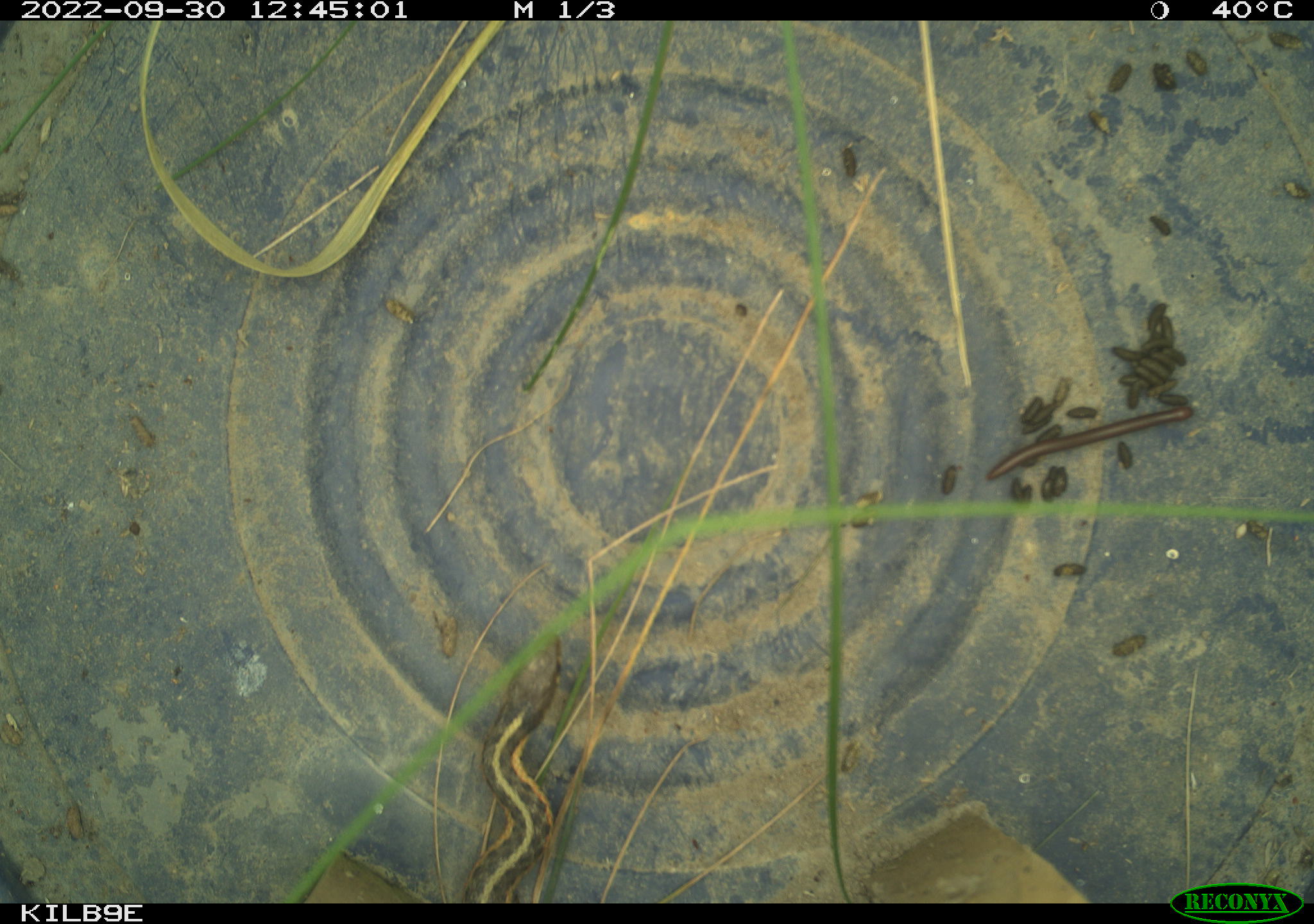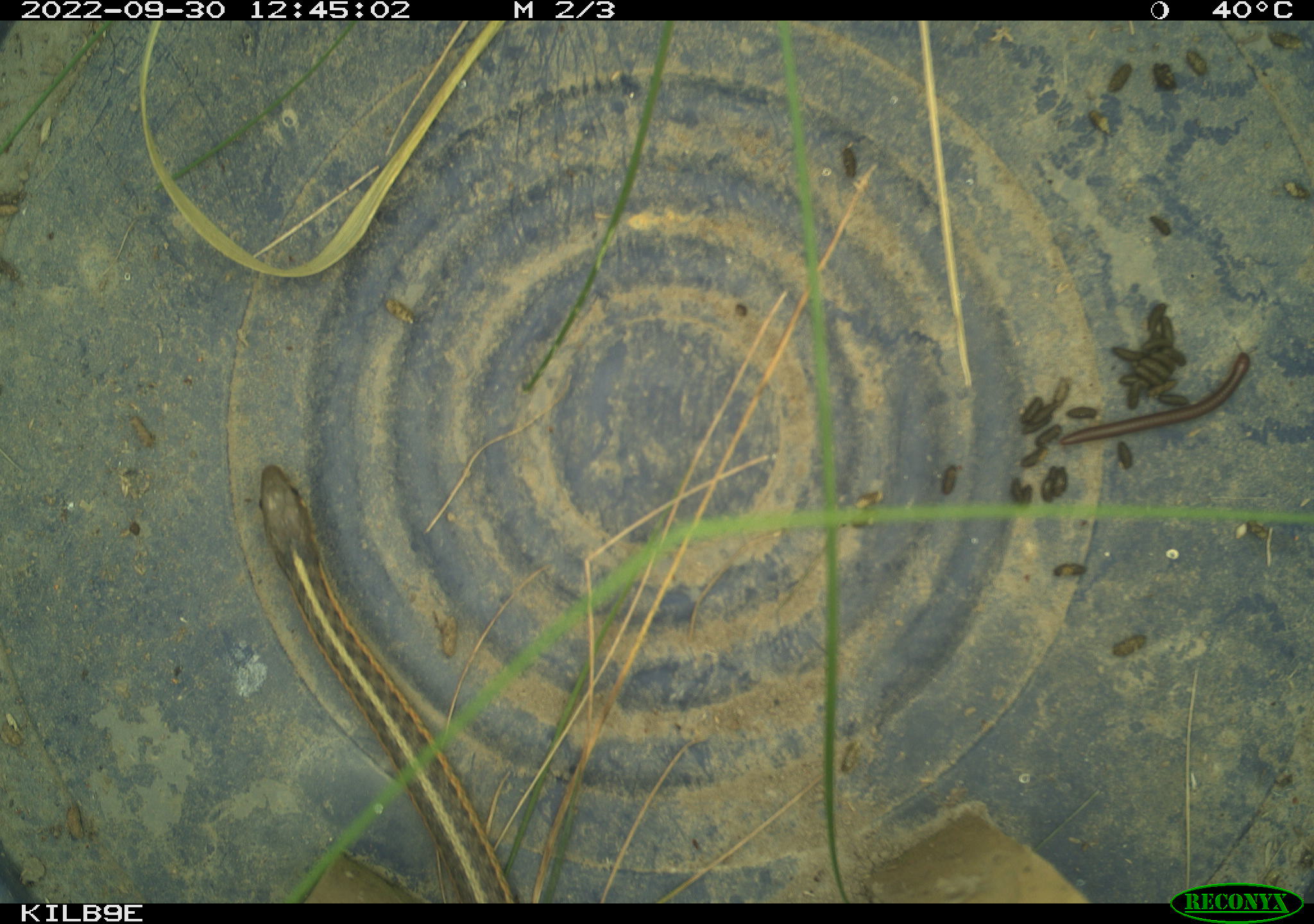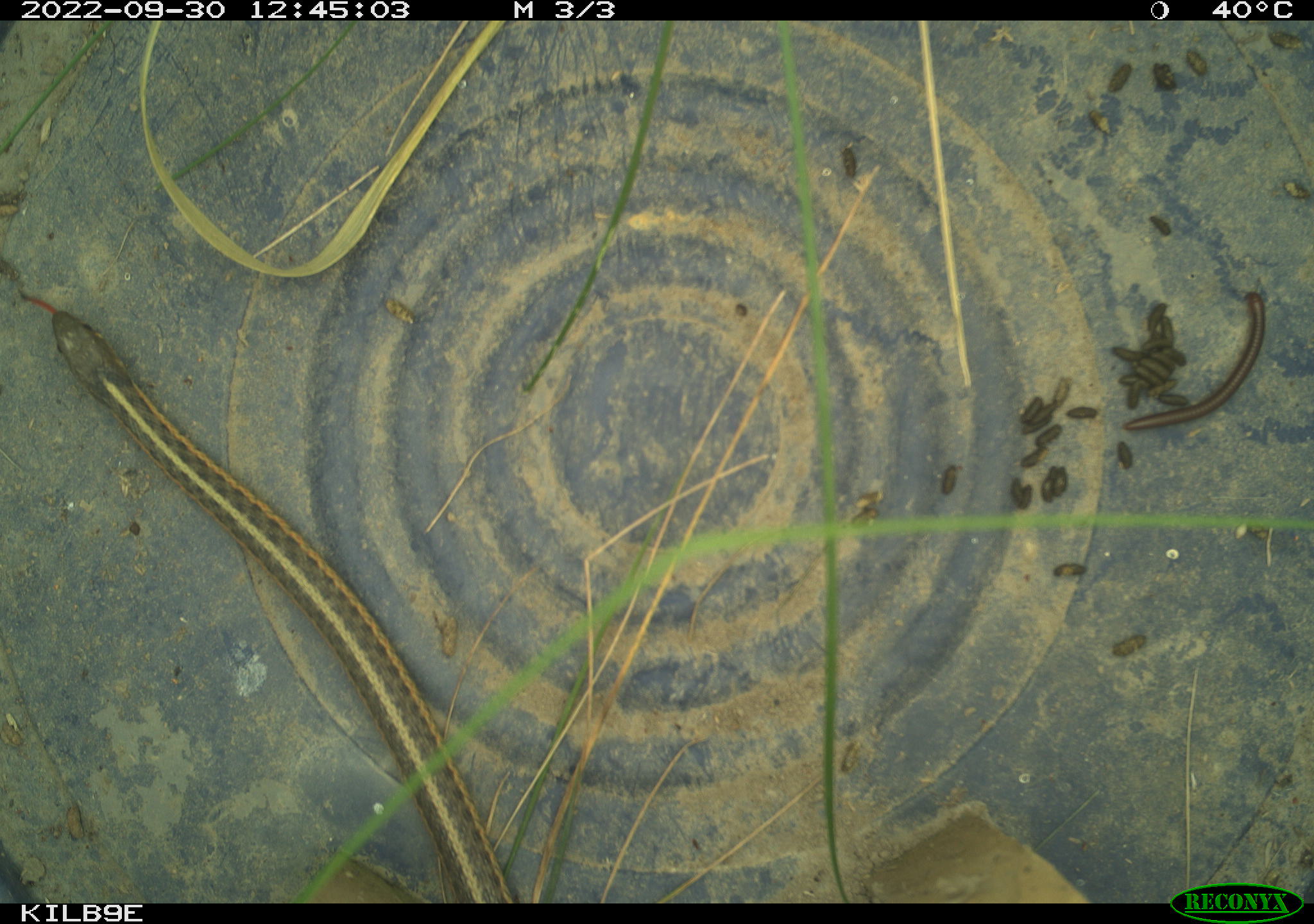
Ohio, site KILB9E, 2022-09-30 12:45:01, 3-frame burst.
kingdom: Animalia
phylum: Chordata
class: Reptilia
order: Squamata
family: Colubridae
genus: Thamnophis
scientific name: Thamnophis sirtalis sirtalis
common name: eastern gartersnake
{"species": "eastern gartersnake (Thamnophis sirtalis sirtalis)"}